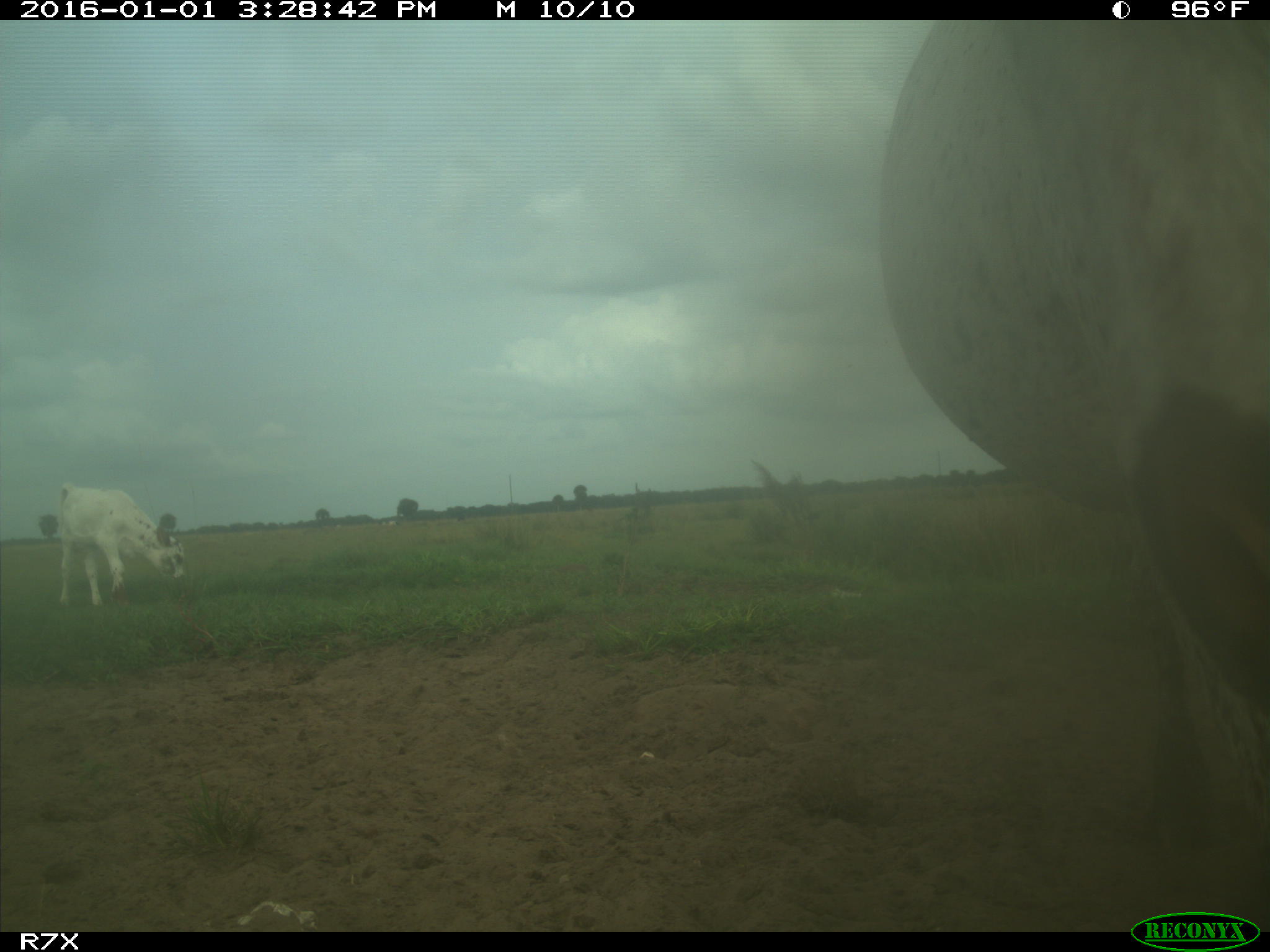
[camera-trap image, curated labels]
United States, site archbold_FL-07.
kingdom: Animalia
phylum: Chordata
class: Mammalia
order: Artiodactyla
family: Bovidae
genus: Bos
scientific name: Bos taurus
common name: domestic cow